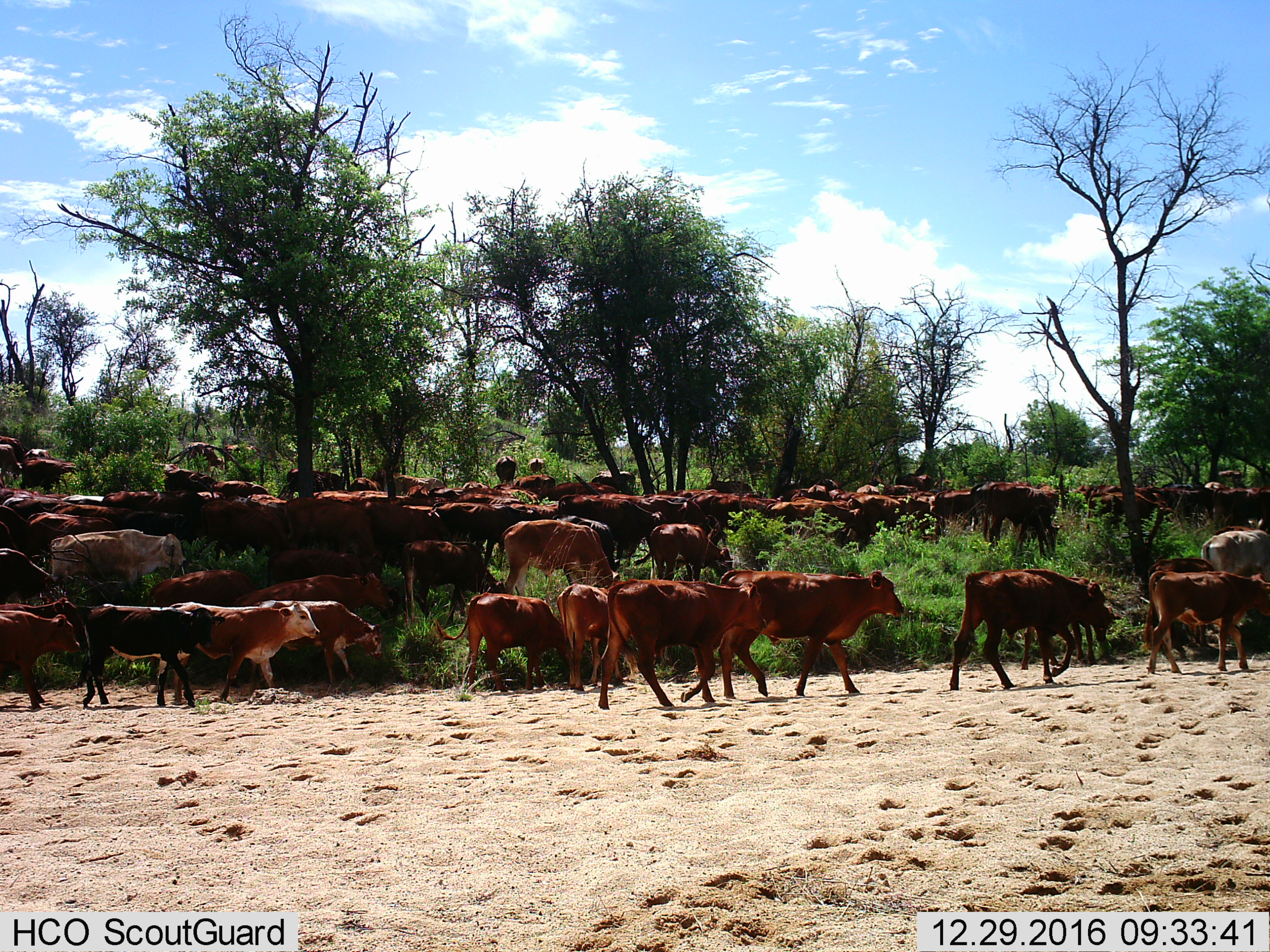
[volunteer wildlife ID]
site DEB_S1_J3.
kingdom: Animalia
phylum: Chordata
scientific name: Vertebrata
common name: domestic animal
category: domesticanimal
Domesticanimal (domestic animal) (Vertebrata), count 51+. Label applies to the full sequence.